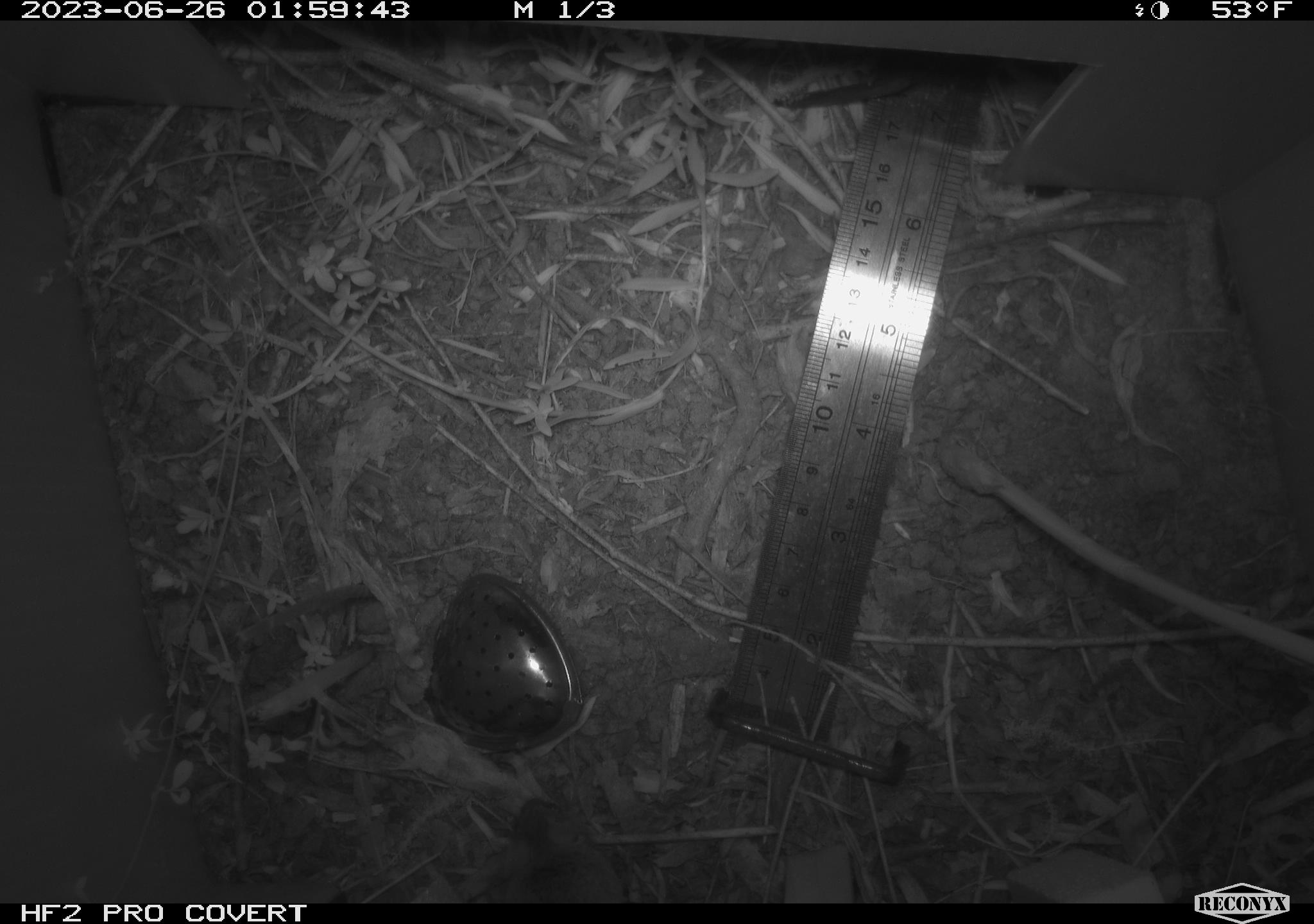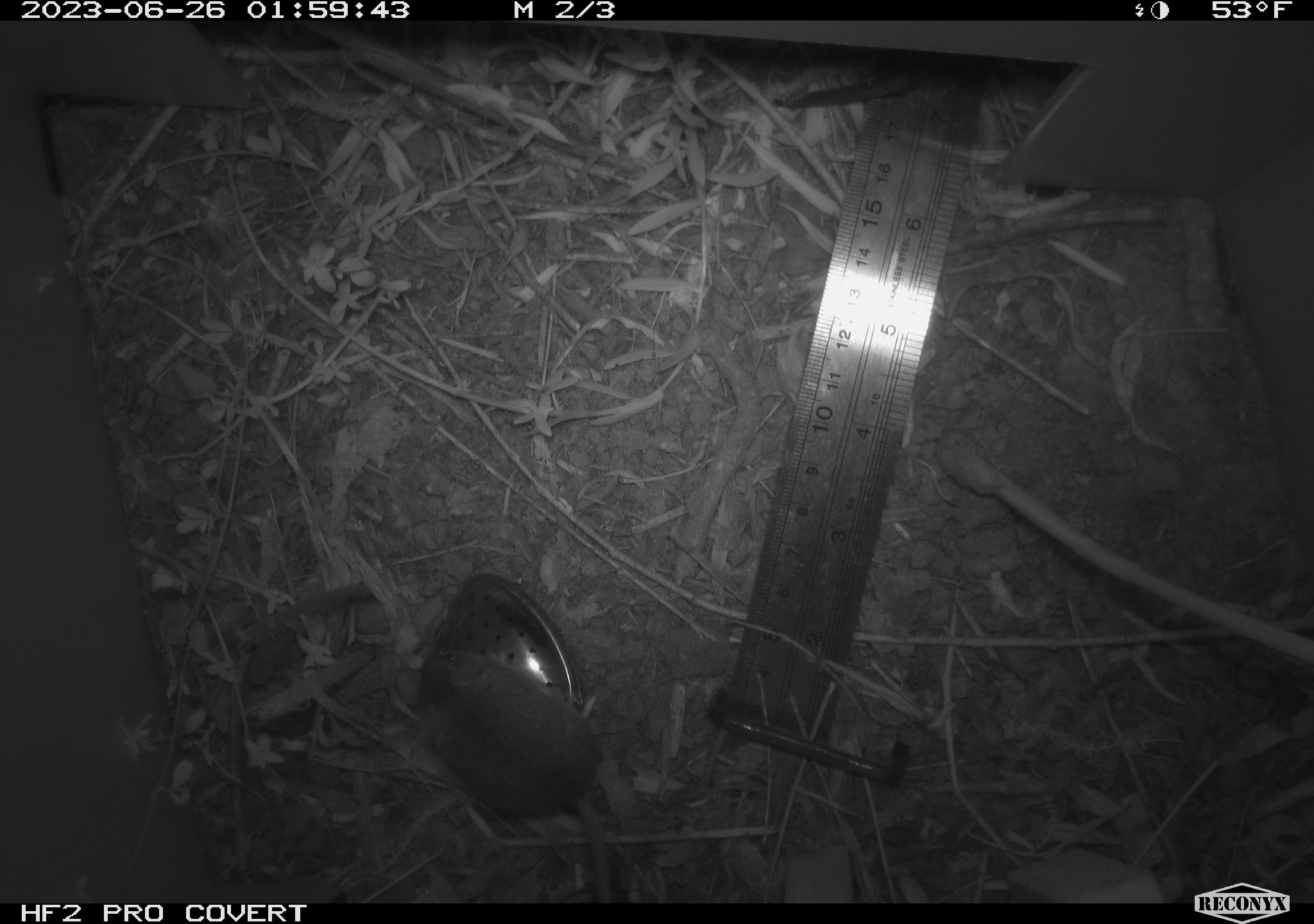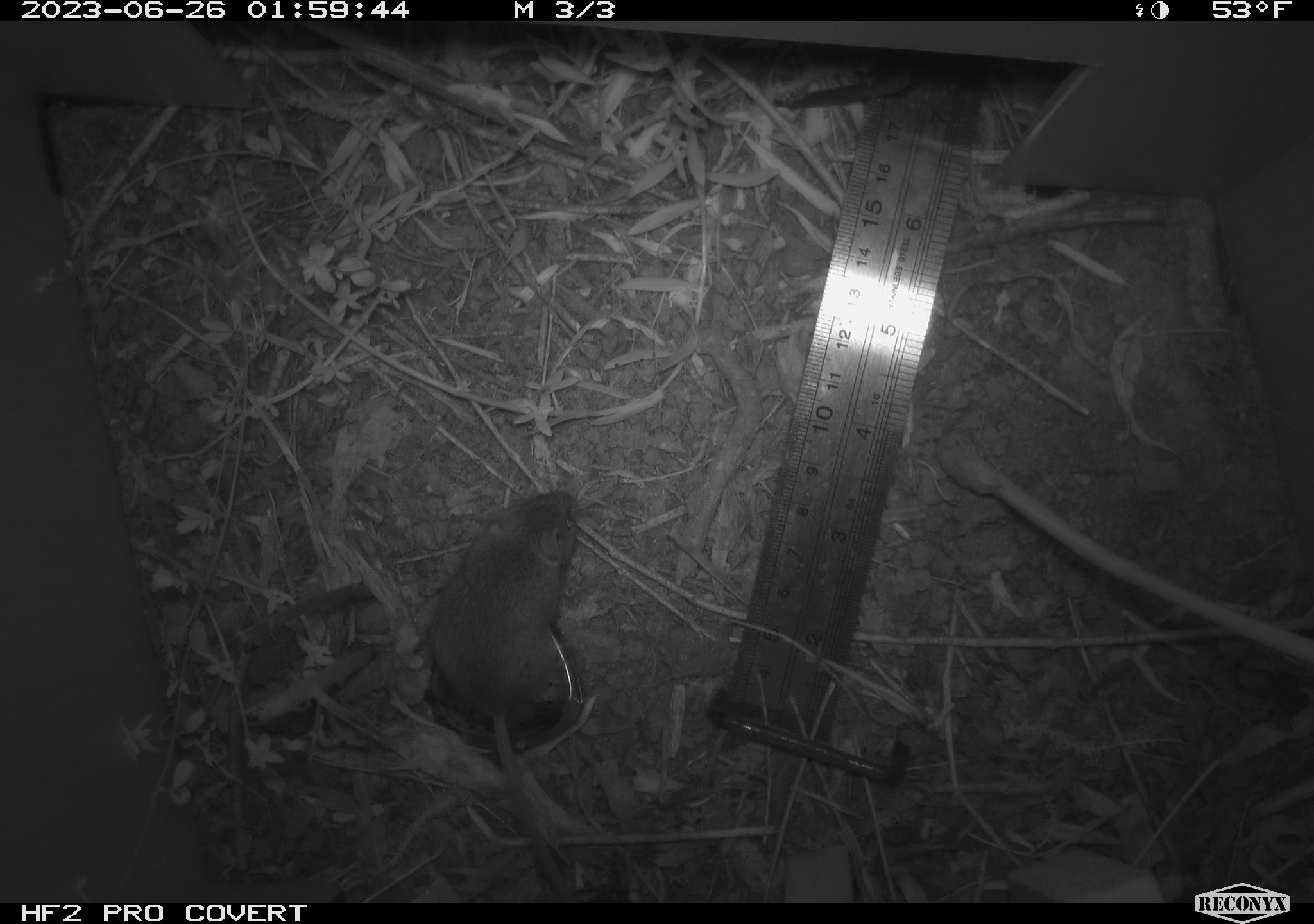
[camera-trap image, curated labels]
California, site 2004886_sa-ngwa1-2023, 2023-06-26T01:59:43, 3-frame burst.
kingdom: Animalia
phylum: Chordata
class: Mammalia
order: Rodentia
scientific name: Rodentia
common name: mouse species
Mouse species (Rodentia).